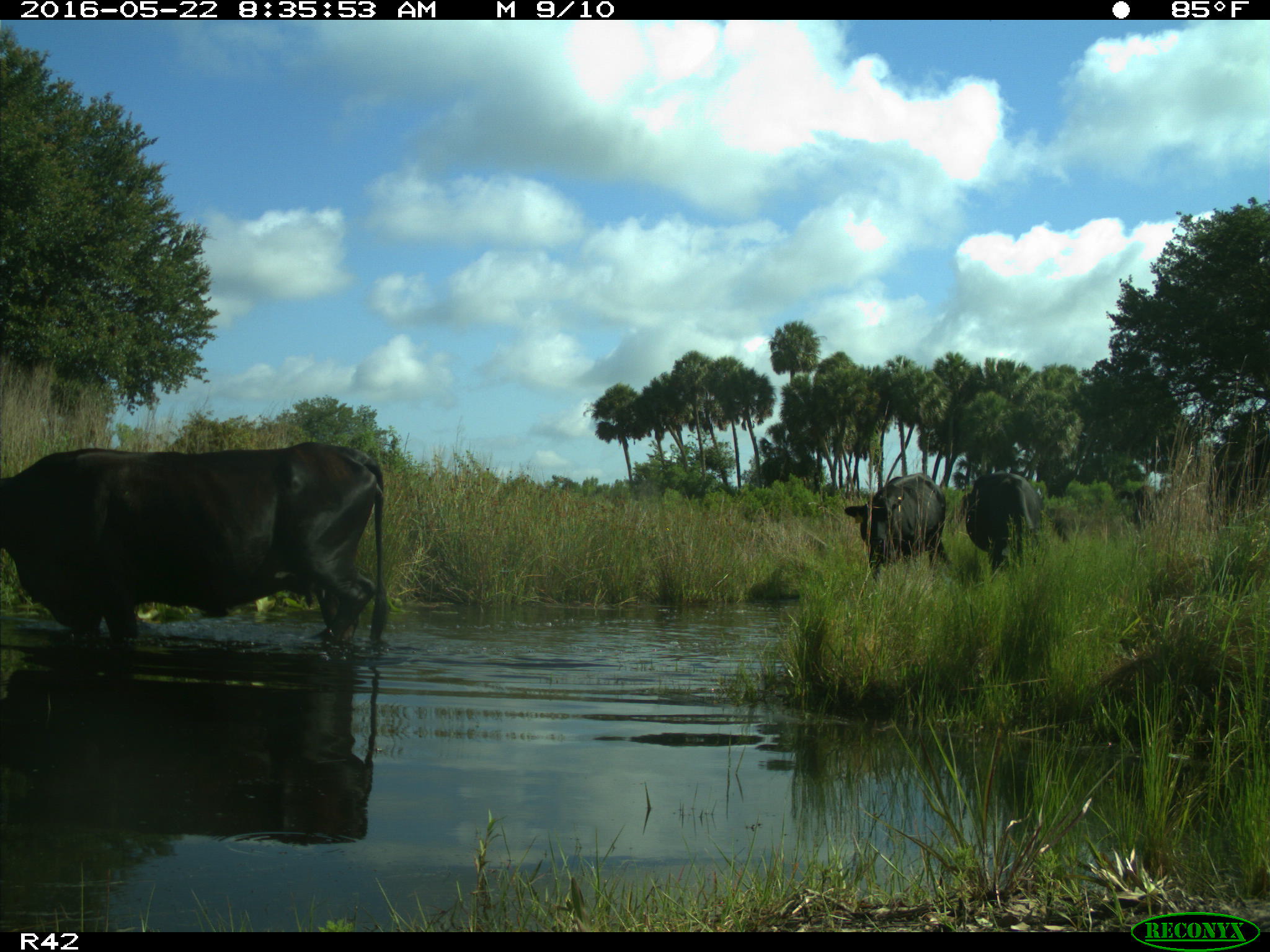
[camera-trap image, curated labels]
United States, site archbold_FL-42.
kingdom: Animalia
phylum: Chordata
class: Mammalia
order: Artiodactyla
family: Bovidae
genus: Bos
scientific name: Bos taurus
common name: domestic cow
Bos taurus (domestic cow).